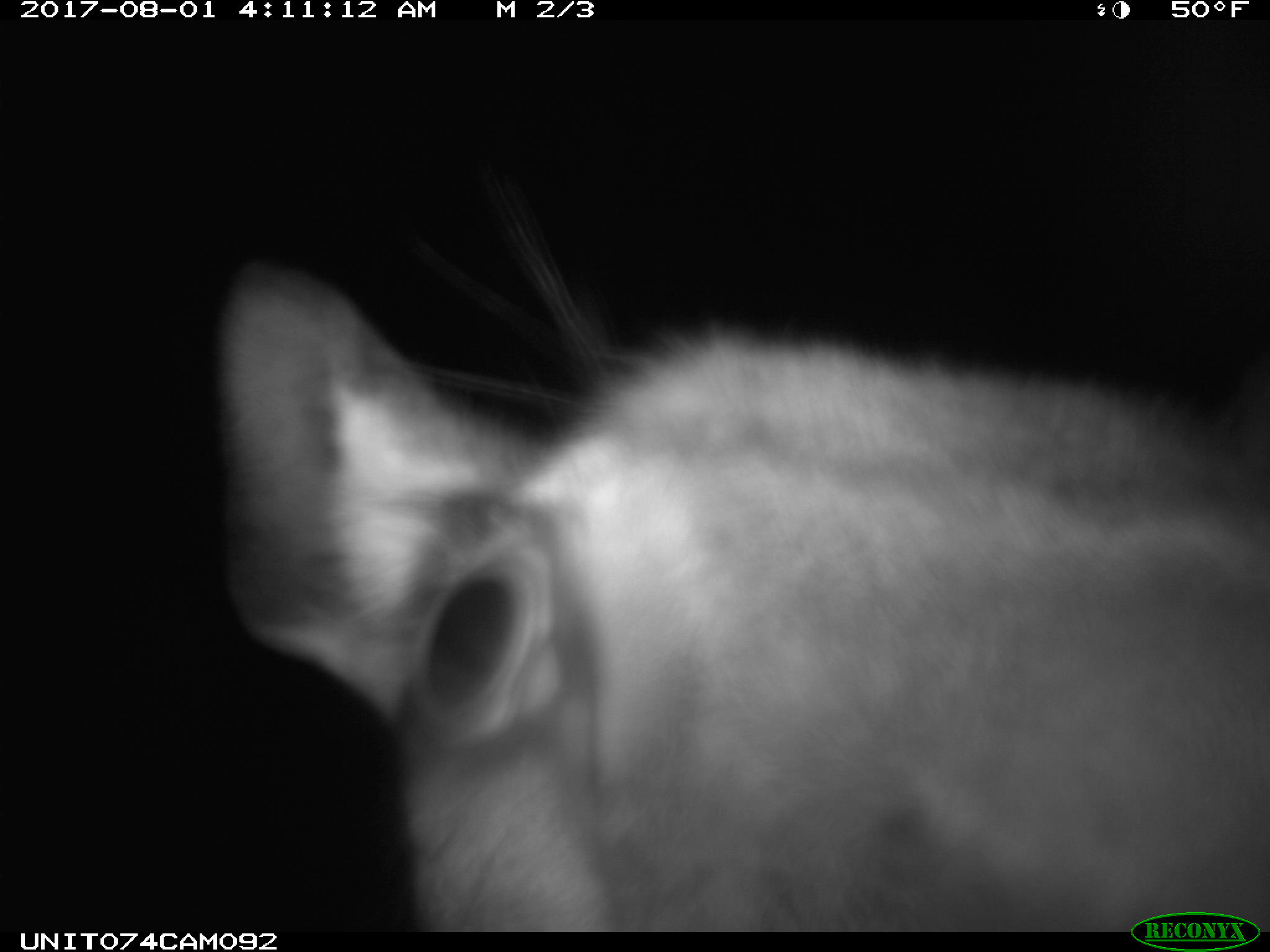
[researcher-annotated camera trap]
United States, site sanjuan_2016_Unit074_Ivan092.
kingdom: Animalia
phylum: Chordata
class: Mammalia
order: Artiodactyla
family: Cervidae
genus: Cervus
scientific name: Cervus elaphus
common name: red deer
Cervus elaphus (red deer).